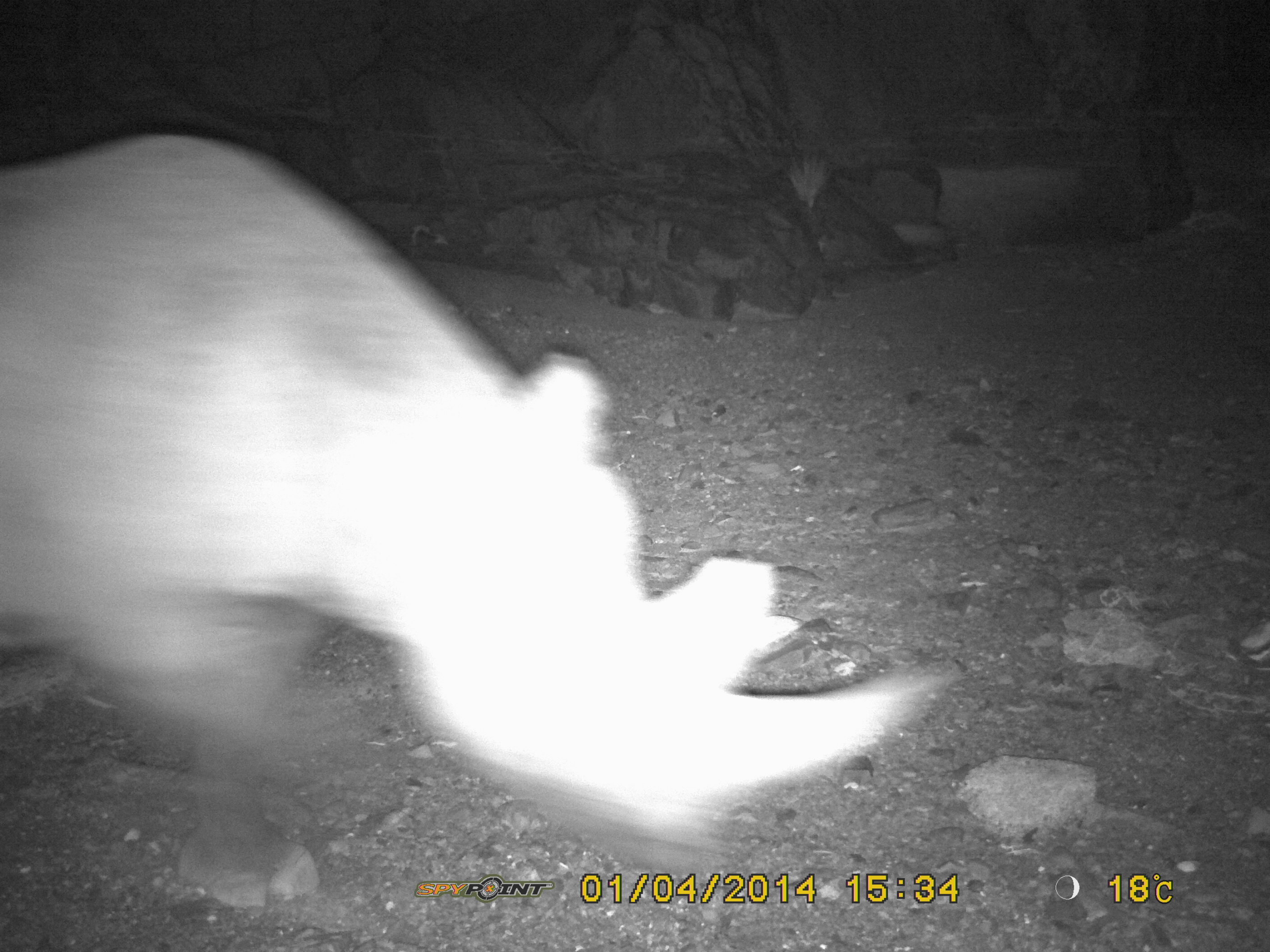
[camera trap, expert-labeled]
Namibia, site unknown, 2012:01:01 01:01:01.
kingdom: Animalia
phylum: Chordata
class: Mammalia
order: Perissodactyla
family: Rhinocerotidae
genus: Diceros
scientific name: Diceros bicornis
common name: black rhinoceros